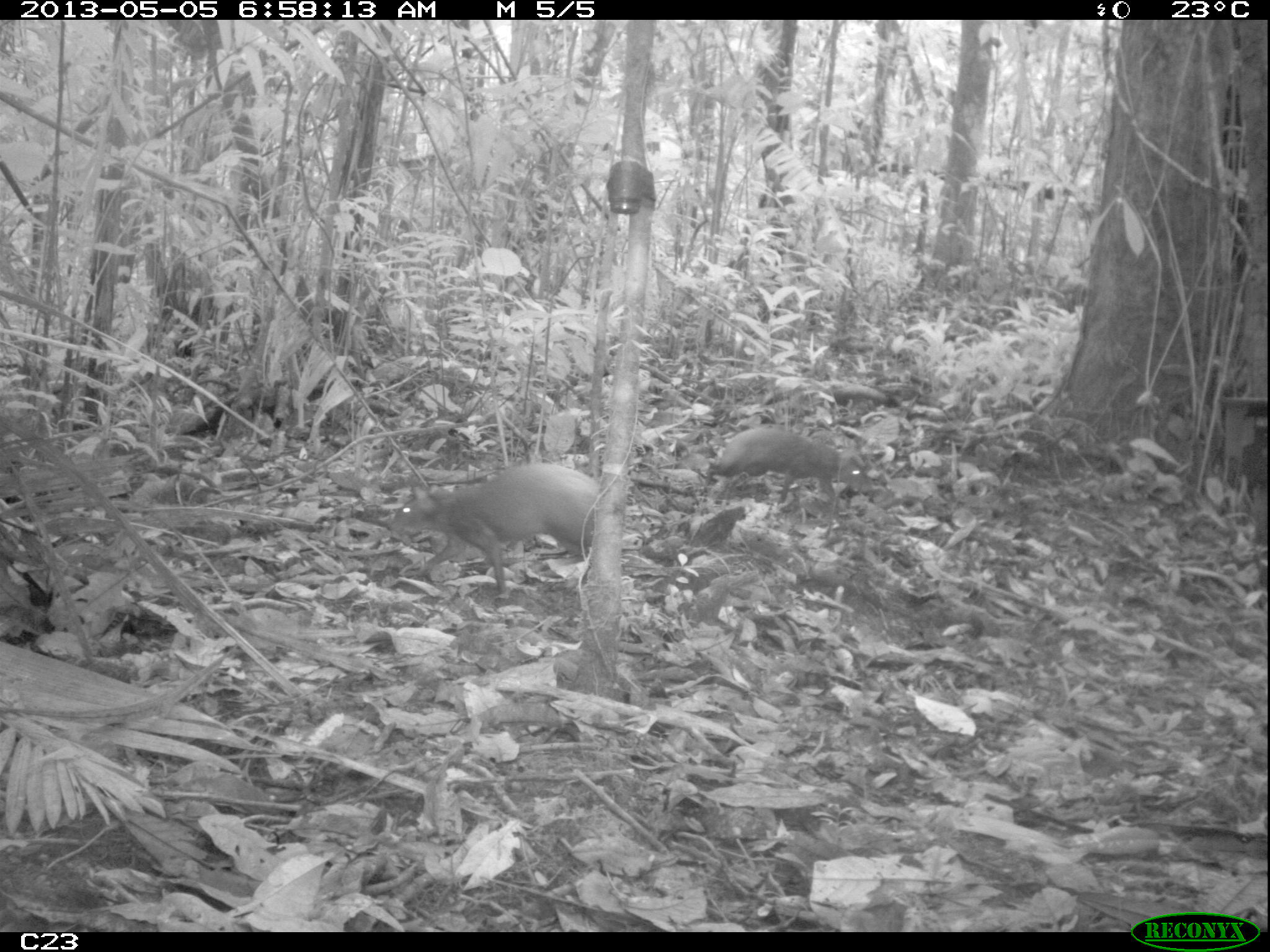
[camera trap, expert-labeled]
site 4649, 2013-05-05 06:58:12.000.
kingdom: Animalia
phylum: Chordata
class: Mammalia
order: Rodentia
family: Dasyproctidae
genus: Dasyprocta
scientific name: Dasyprocta leporina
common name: red-rumped agouti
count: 2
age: adult